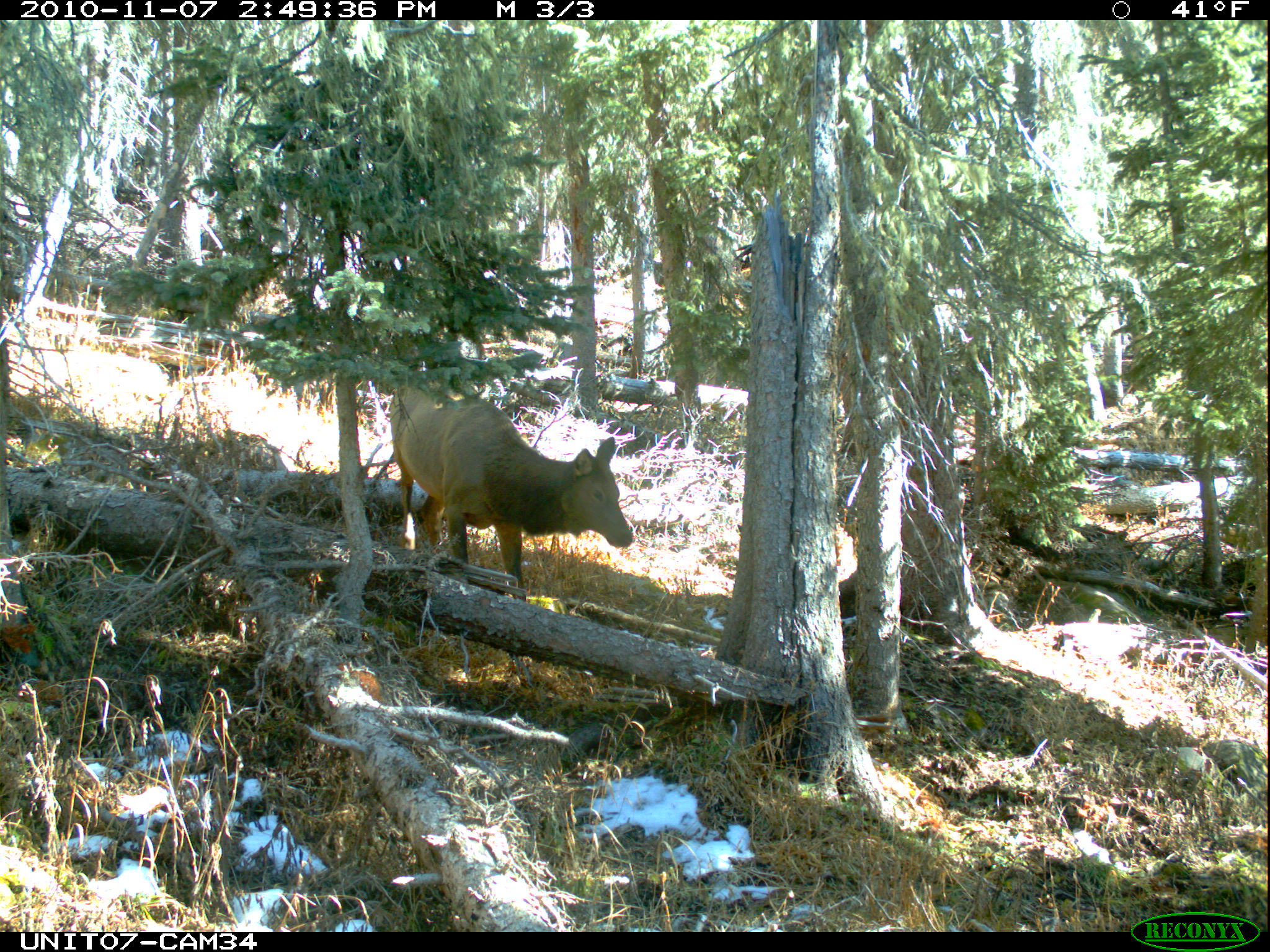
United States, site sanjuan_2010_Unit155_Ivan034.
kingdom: Animalia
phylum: Chordata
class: Mammalia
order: Artiodactyla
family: Cervidae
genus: Cervus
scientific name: Cervus elaphus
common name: red deer